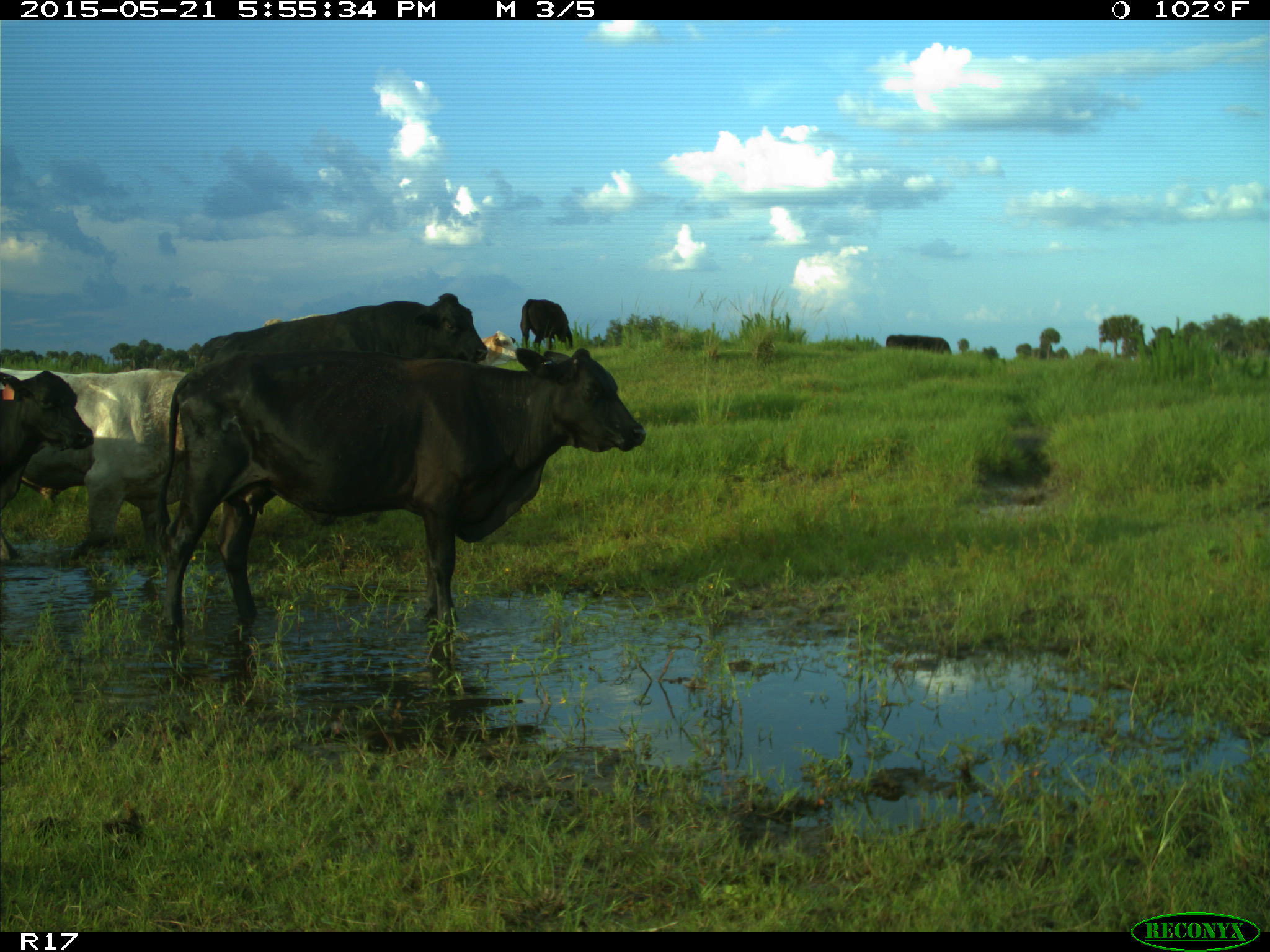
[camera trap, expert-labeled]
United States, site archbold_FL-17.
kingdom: Animalia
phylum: Chordata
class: Mammalia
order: Artiodactyla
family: Bovidae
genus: Bos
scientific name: Bos taurus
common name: domestic cow